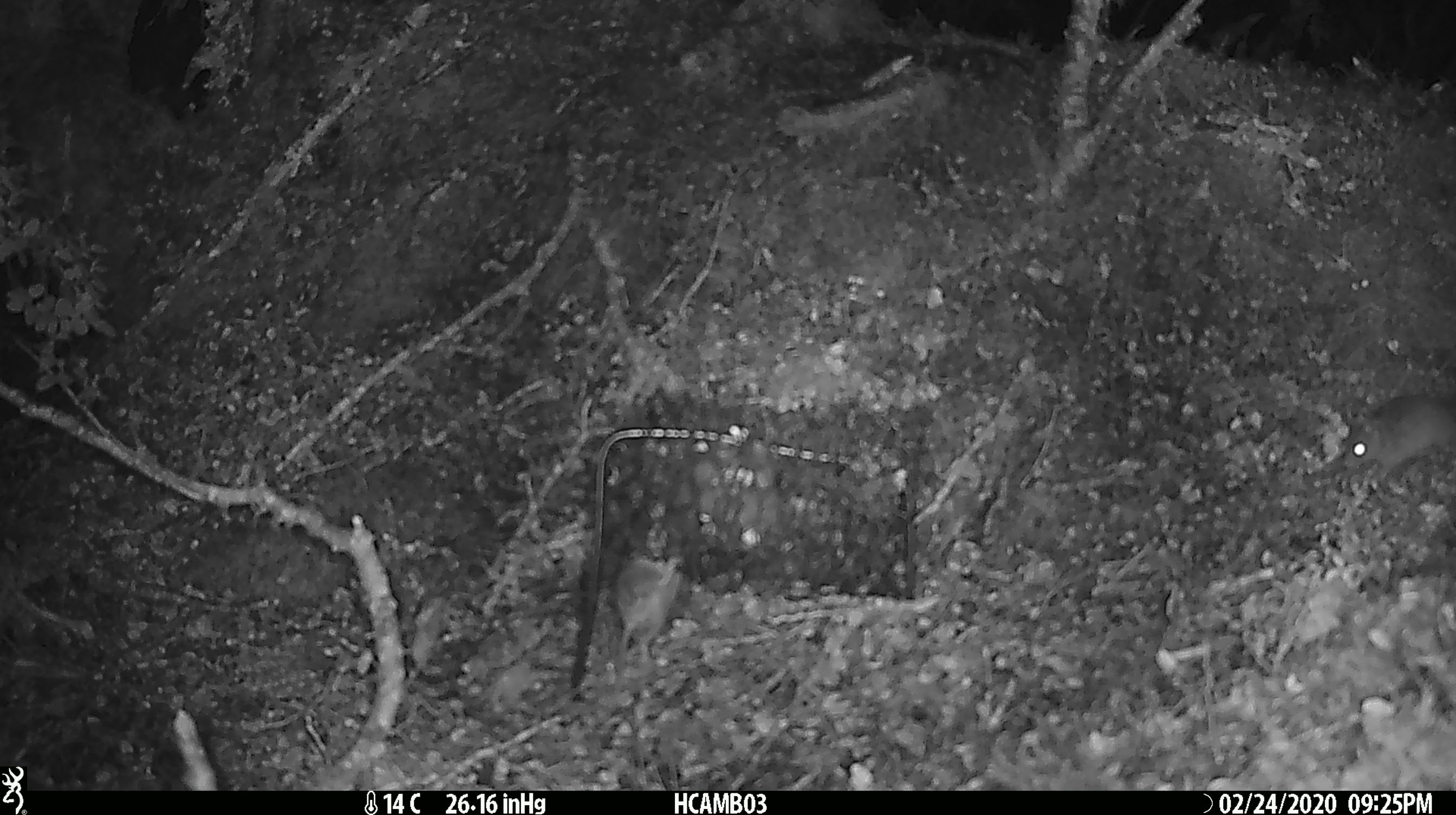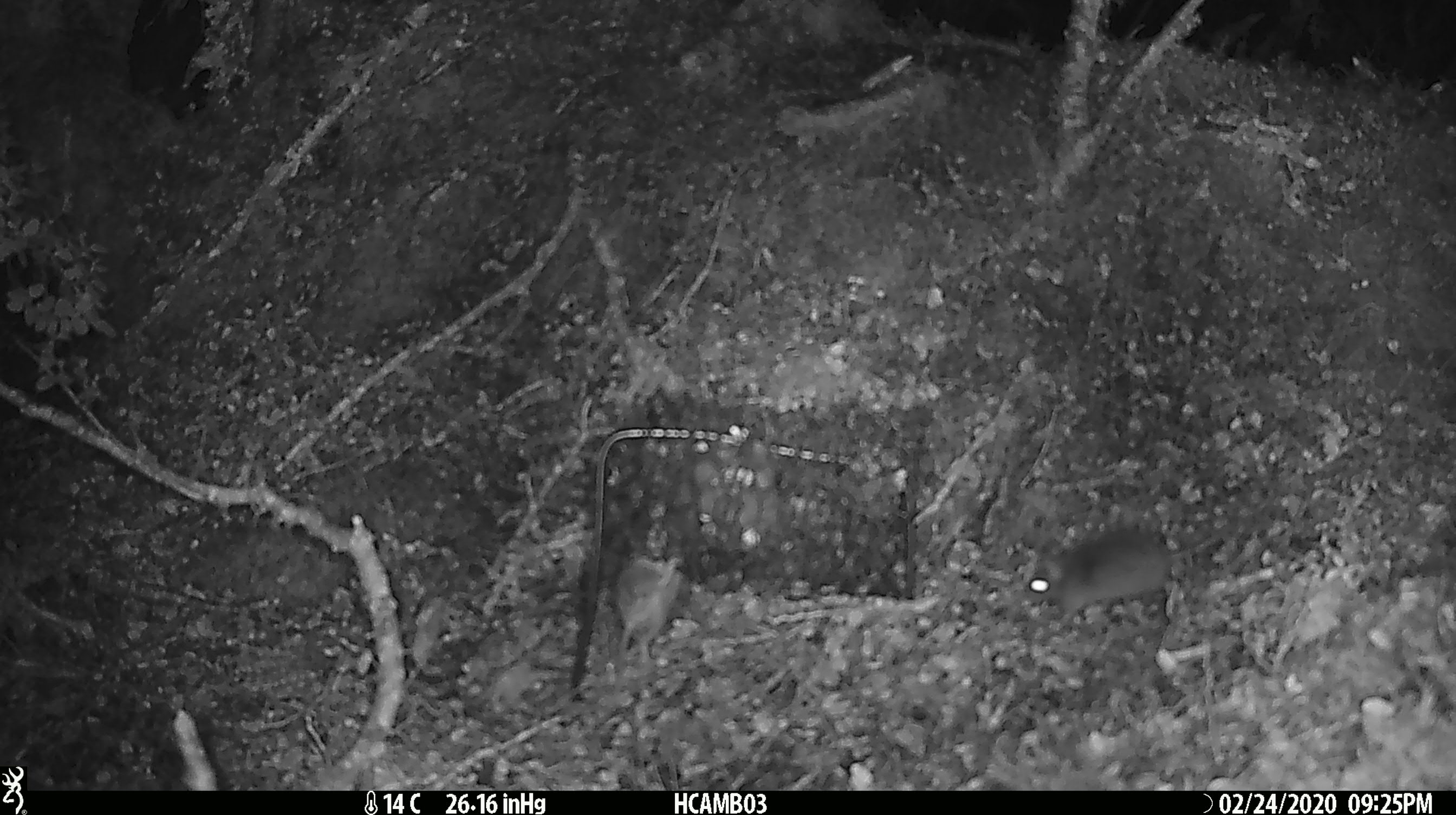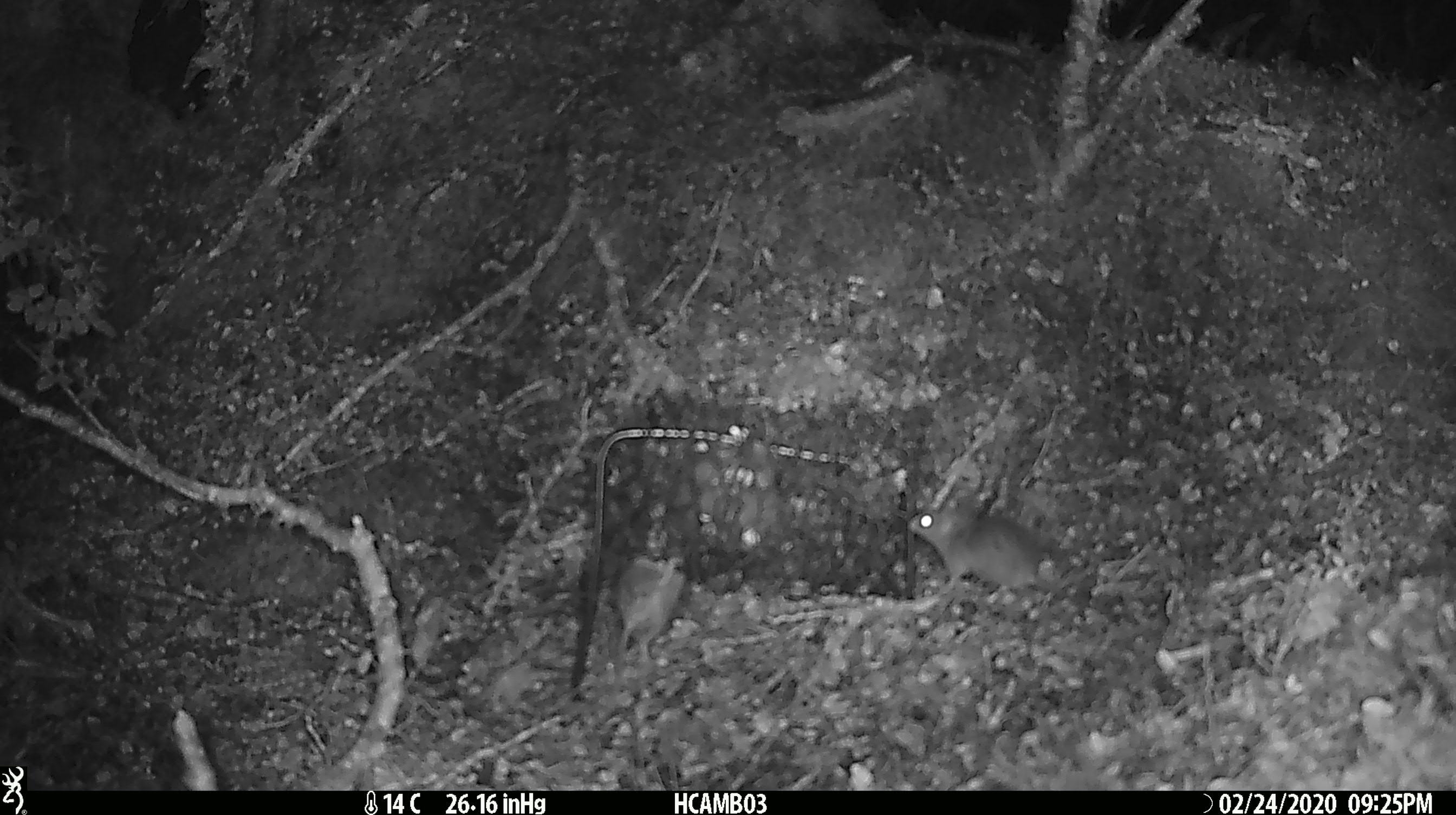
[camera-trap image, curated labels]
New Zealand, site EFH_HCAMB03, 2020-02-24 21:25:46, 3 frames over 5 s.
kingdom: Animalia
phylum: Chordata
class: Mammalia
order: Rodentia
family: Muridae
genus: Mus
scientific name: Mus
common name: mouse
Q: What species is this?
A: Mouse (Mus).